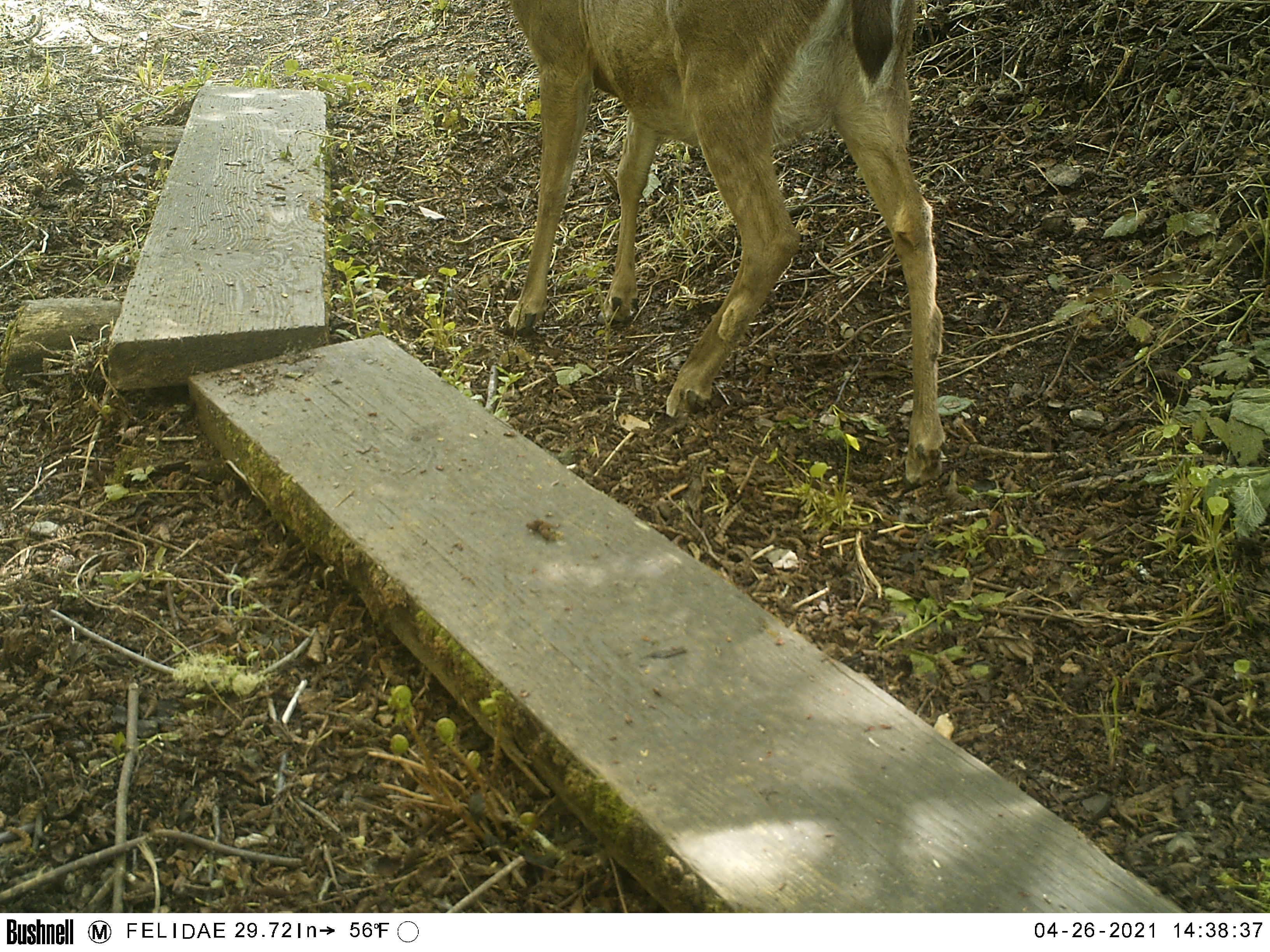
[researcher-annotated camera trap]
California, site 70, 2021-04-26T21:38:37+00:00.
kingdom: Animalia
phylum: Chordata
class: Mammalia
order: Artiodactyla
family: Cervidae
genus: Odocoileus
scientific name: Odocoileus hemionus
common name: mule deer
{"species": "mule deer (Odocoileus hemionus)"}